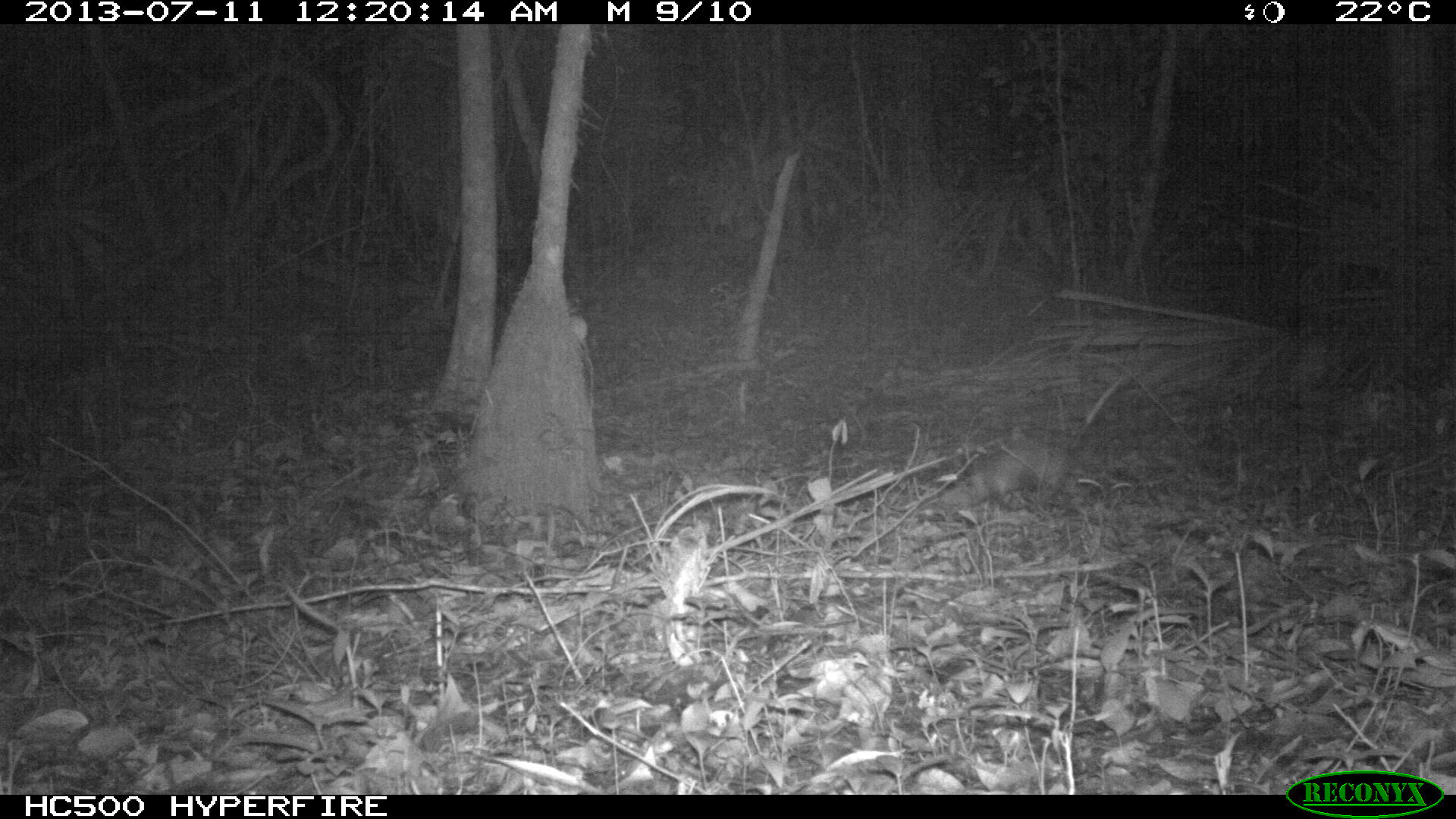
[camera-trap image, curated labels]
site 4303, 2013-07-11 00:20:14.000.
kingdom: Animalia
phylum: Chordata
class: Mammalia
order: Didelphimorphia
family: Didelphidae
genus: Didelphis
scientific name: Didelphis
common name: american opossums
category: didelphis sp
Didelphis sp (american opossums) (Didelphis), count 1.